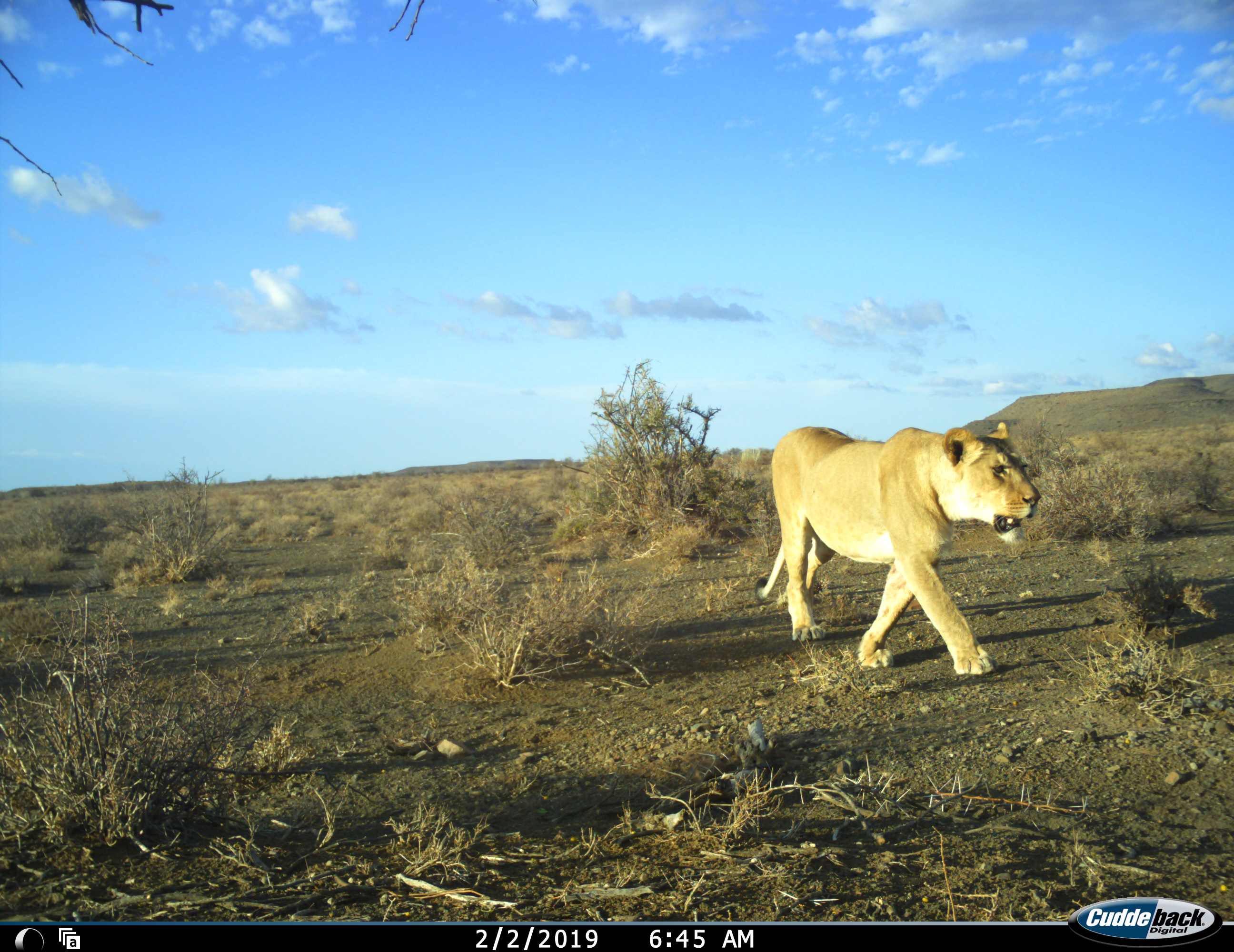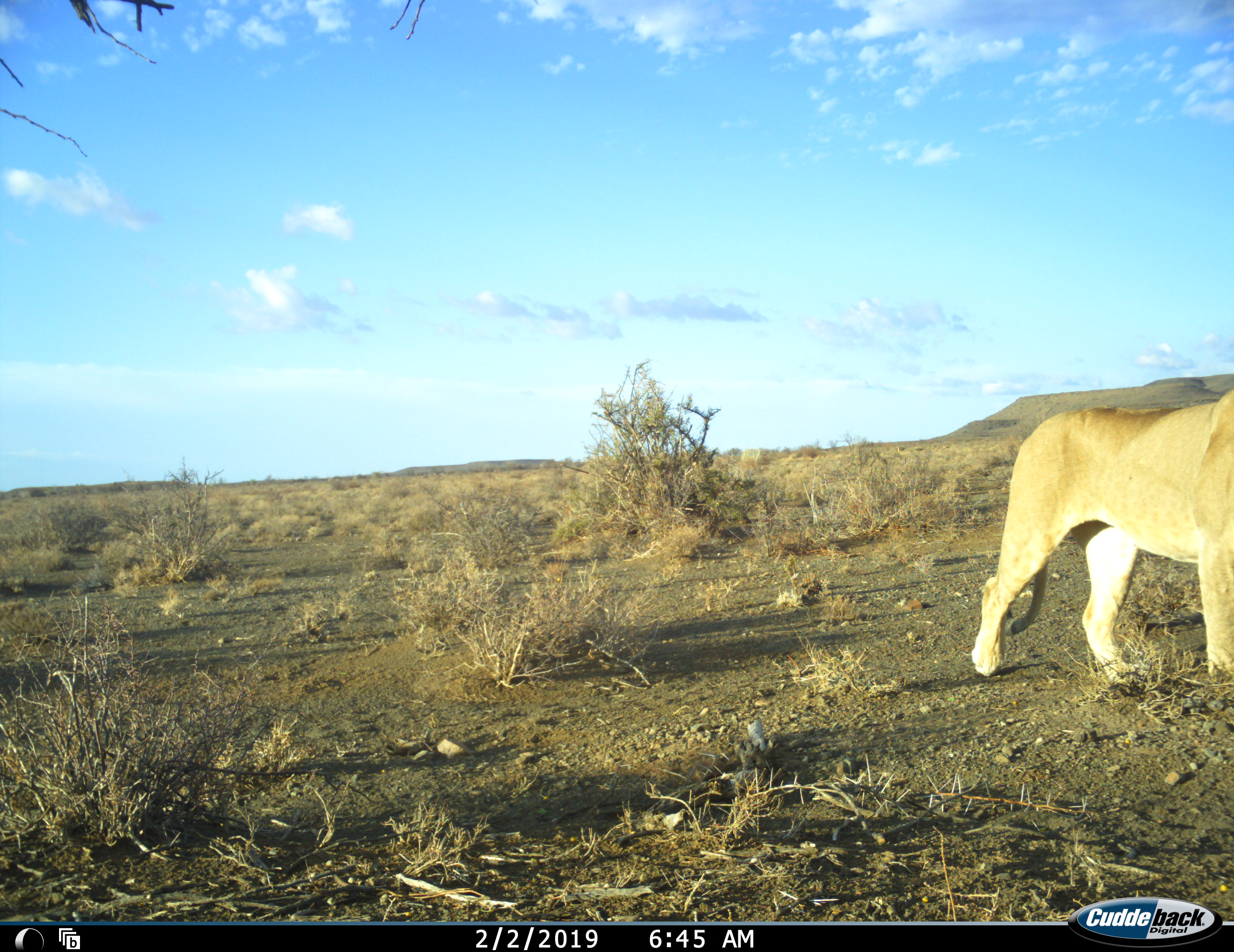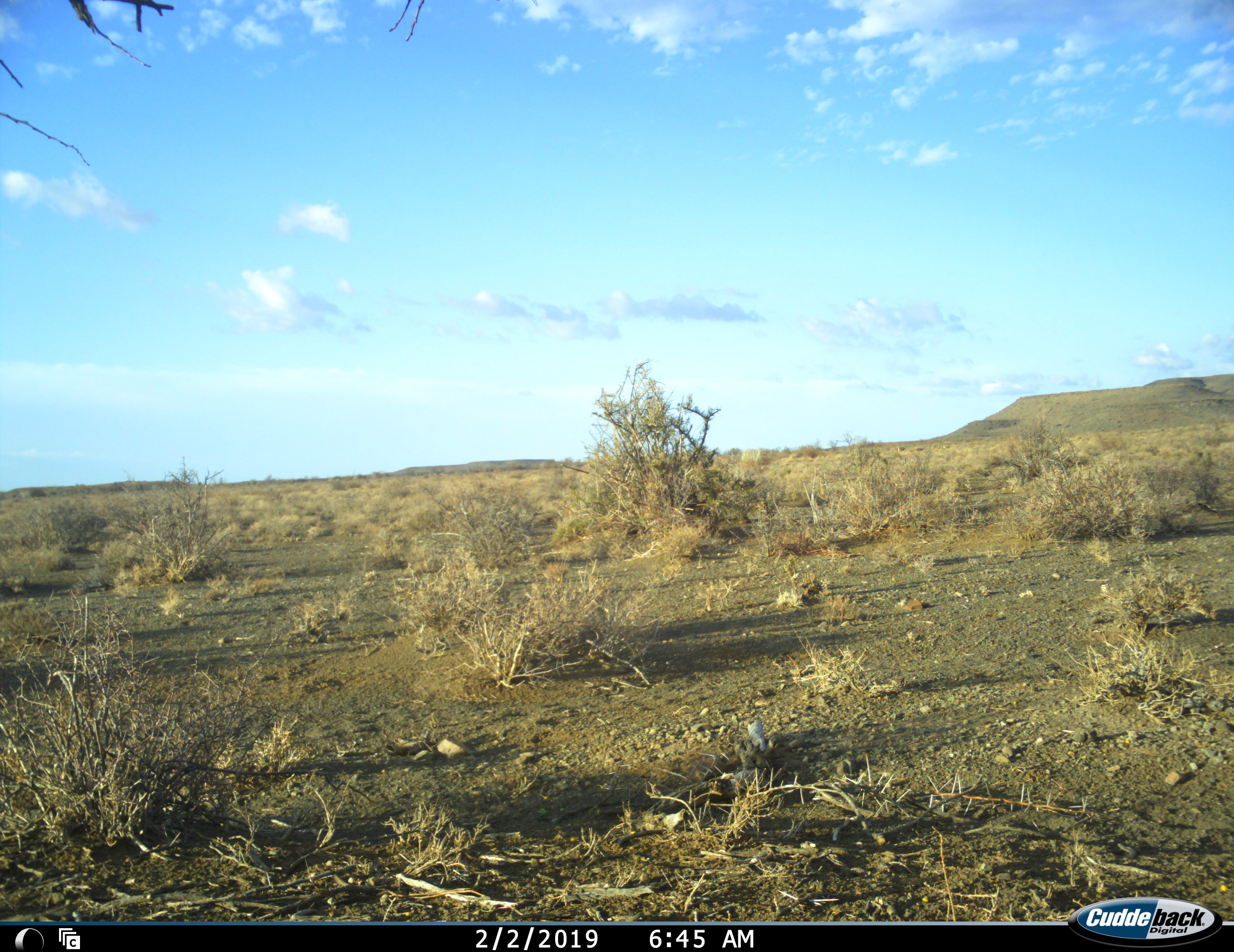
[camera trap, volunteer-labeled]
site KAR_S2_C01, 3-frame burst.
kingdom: Animalia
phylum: Chordata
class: Mammalia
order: Carnivora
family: Felidae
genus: Panthera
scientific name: Panthera leo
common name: lion female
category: lionfemale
Lionfemale (lion female) (Panthera leo), count 1. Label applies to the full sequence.